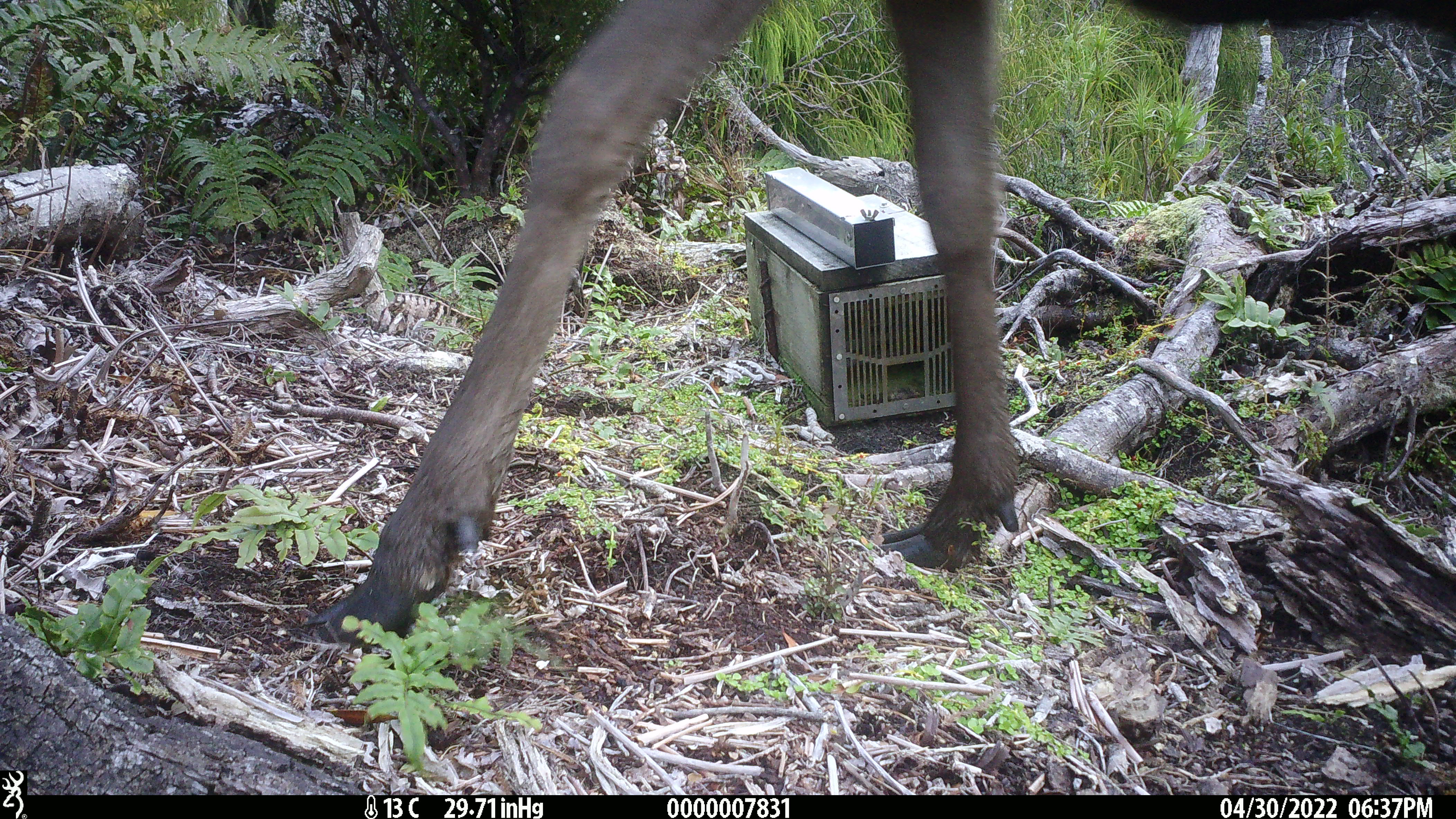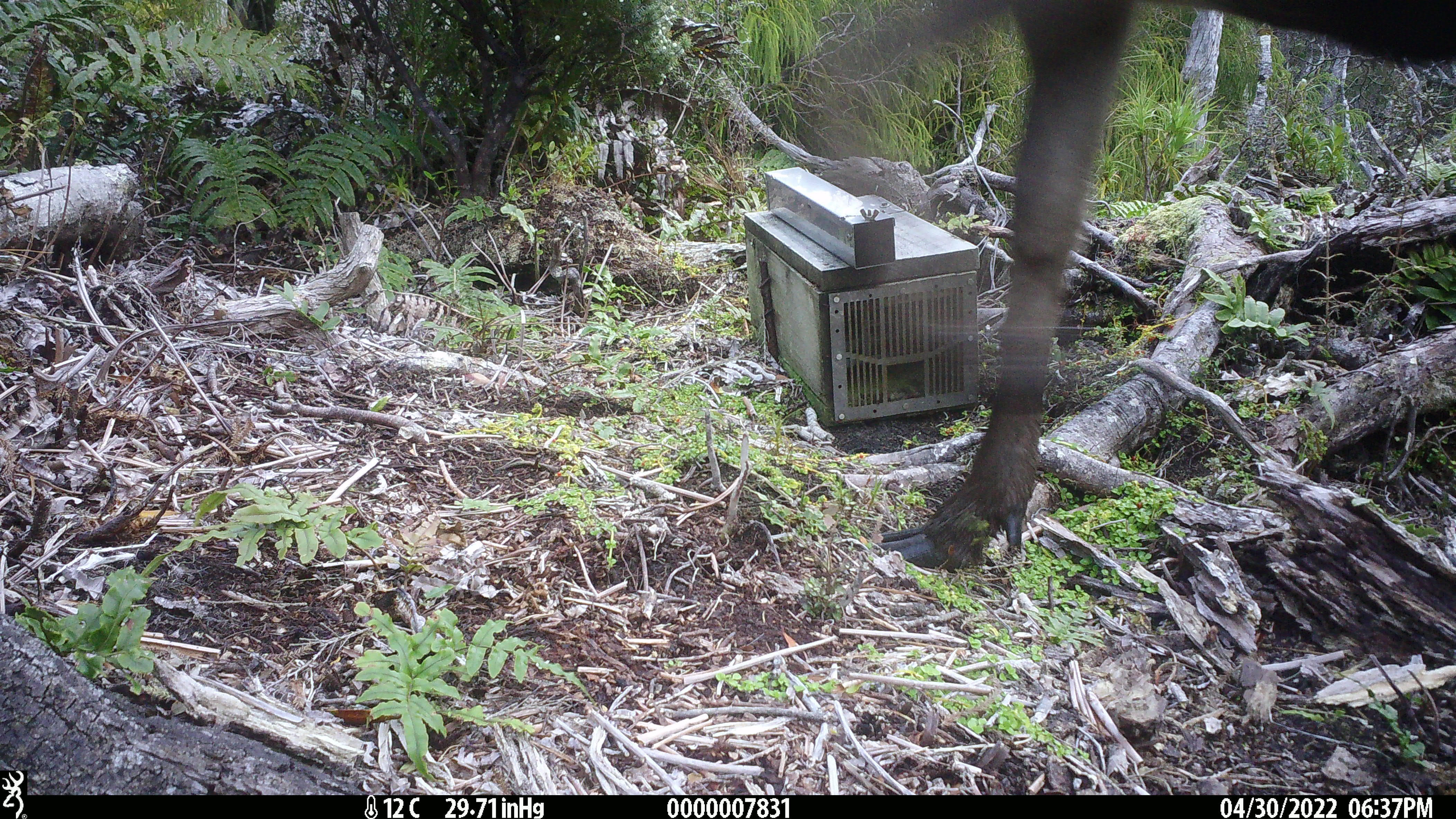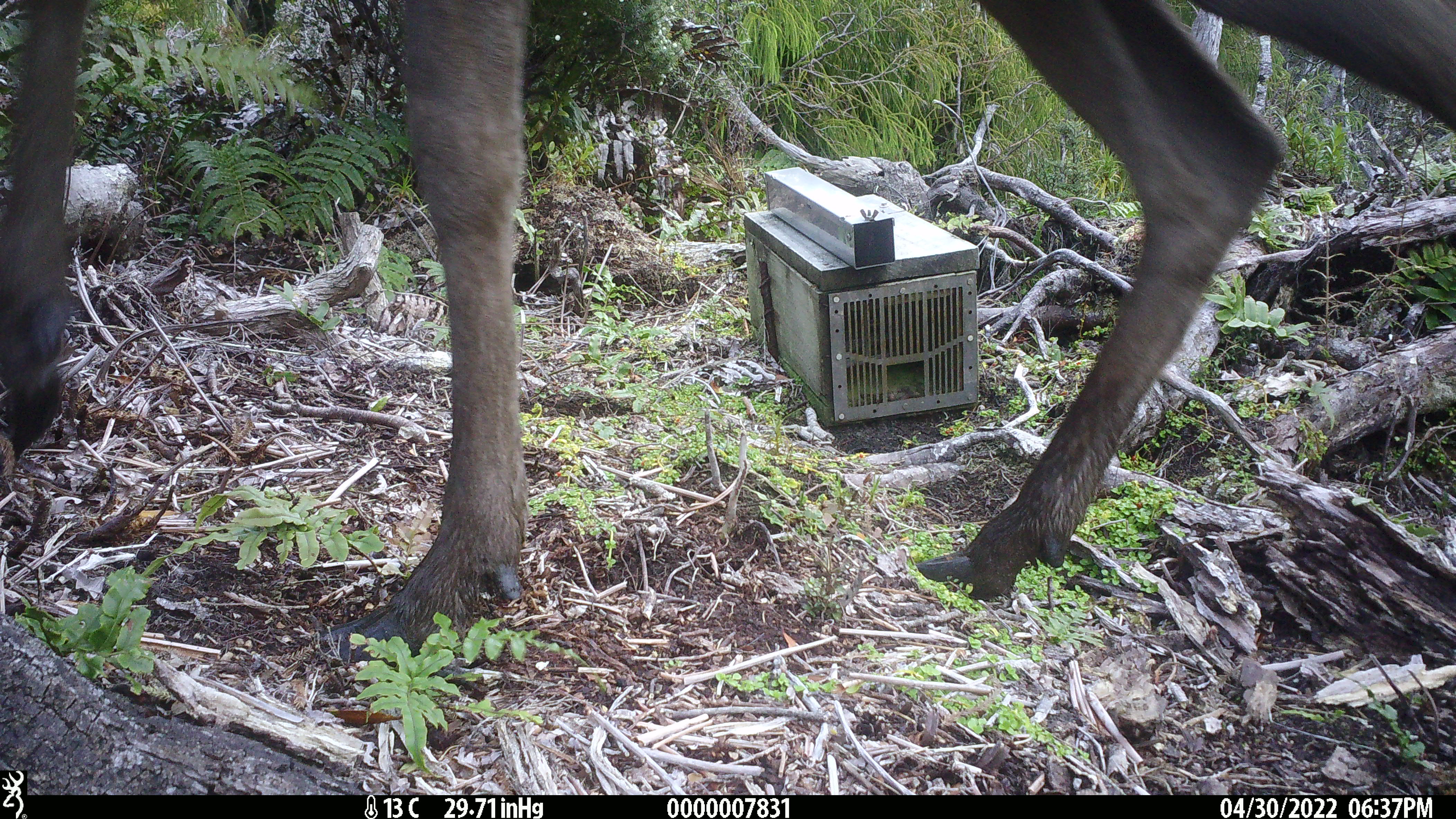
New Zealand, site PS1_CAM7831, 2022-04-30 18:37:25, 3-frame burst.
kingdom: Animalia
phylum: Chordata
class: Mammalia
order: Artiodactyla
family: Cervidae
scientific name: Cervidae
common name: deer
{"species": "deer (Cervidae)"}